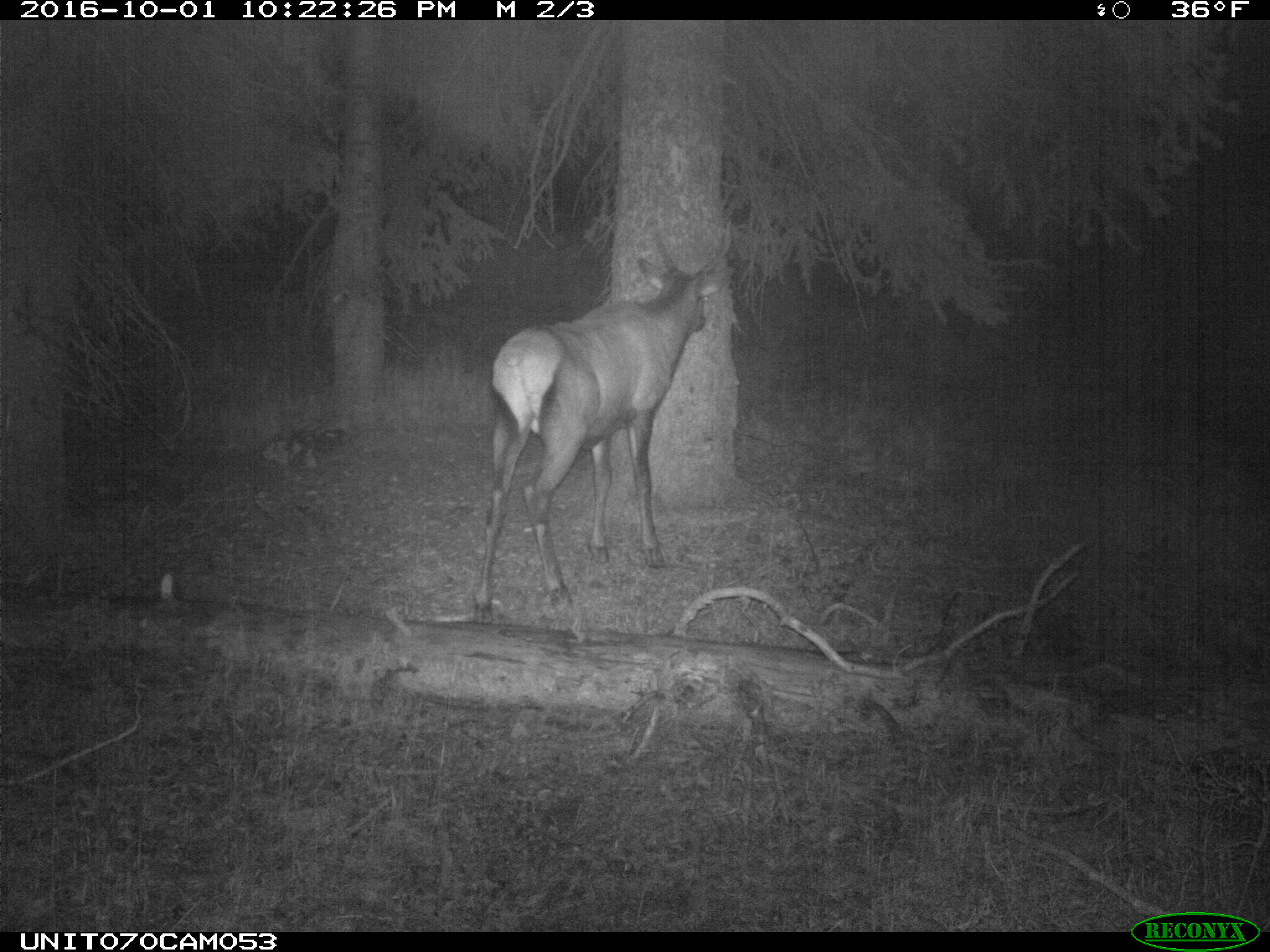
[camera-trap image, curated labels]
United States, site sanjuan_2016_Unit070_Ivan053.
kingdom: Animalia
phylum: Chordata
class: Mammalia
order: Artiodactyla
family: Cervidae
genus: Cervus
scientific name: Cervus elaphus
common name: red deer